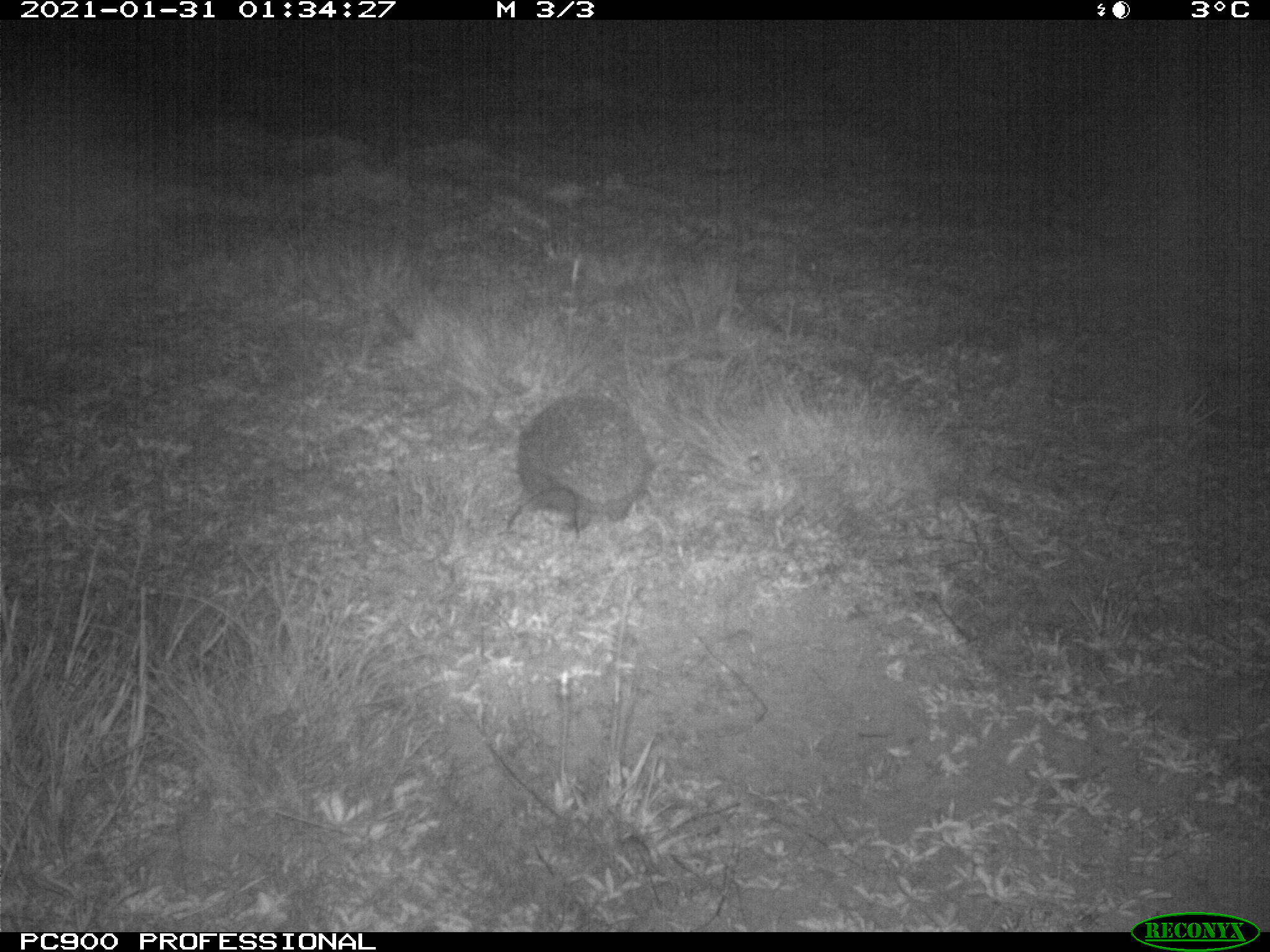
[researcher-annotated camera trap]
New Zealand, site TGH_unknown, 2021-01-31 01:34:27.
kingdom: Animalia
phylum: Chordata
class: Mammalia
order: Eulipotyphla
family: Erinaceidae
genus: Erinaceus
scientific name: Erinaceus europaeus europaeus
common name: european hedgehog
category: hedgehog